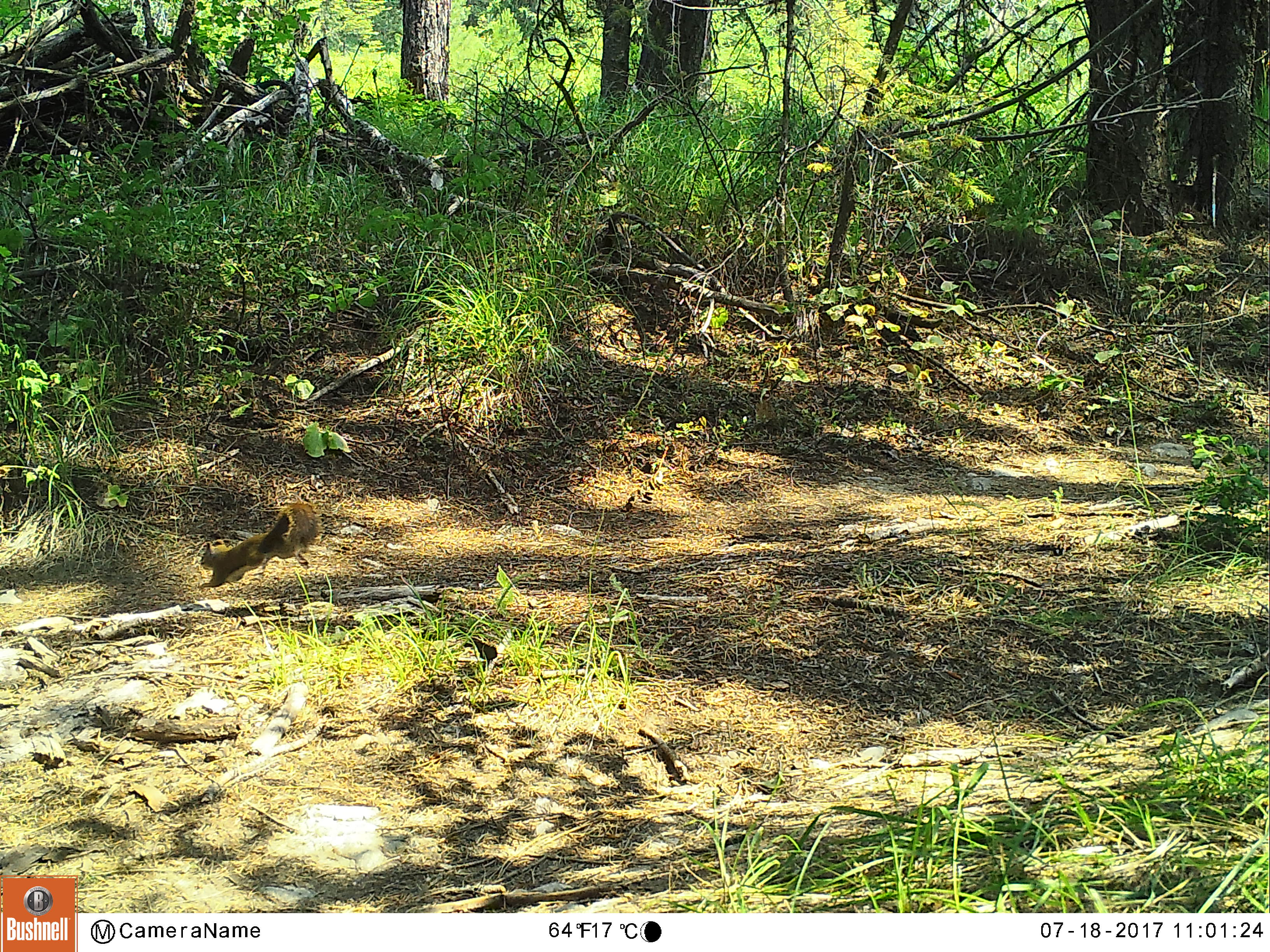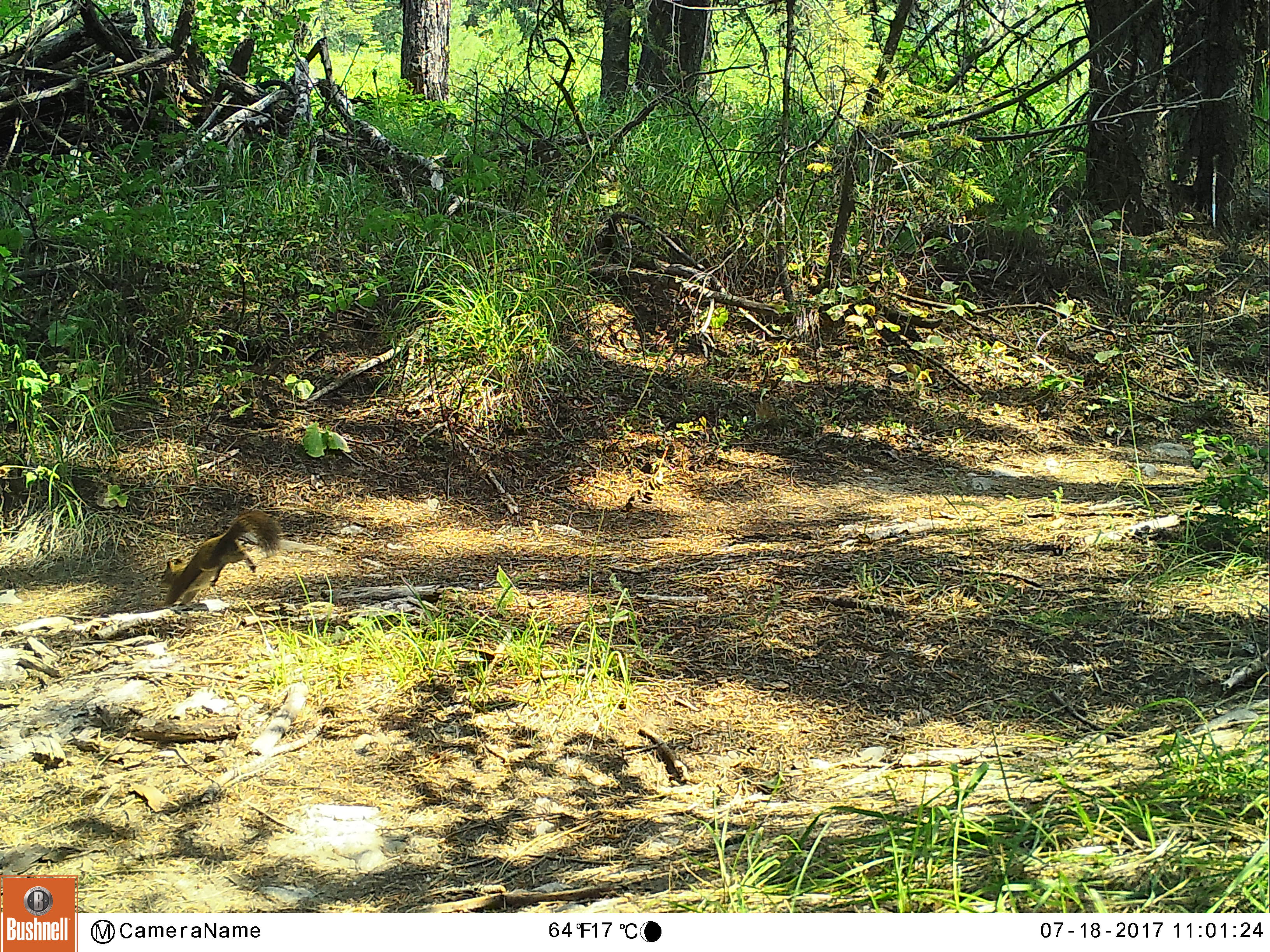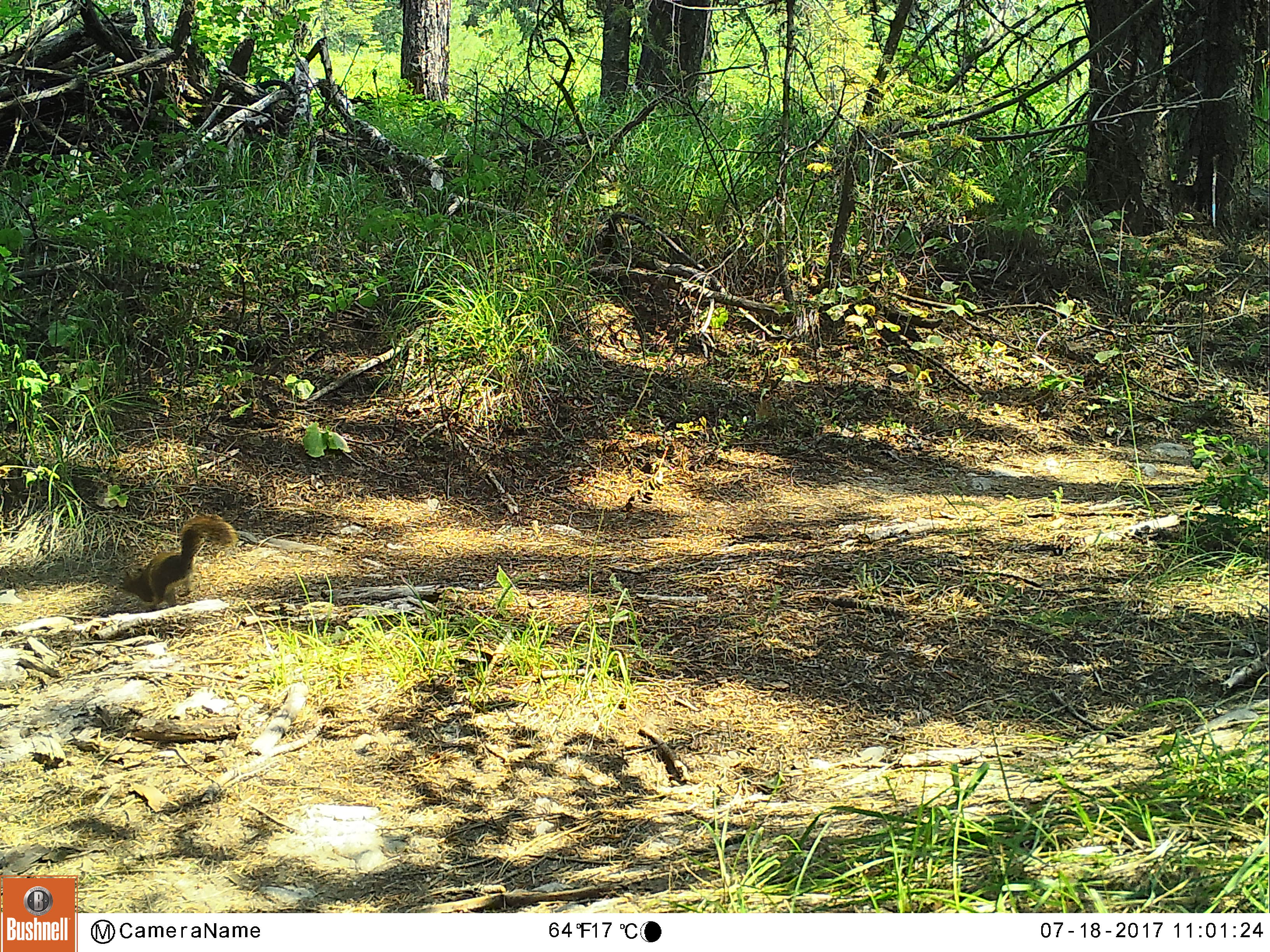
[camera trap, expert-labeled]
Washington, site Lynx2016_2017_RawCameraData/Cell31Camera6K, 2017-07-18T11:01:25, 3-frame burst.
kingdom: Animalia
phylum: Chordata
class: Mammalia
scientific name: Mammalia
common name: small mammal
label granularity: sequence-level